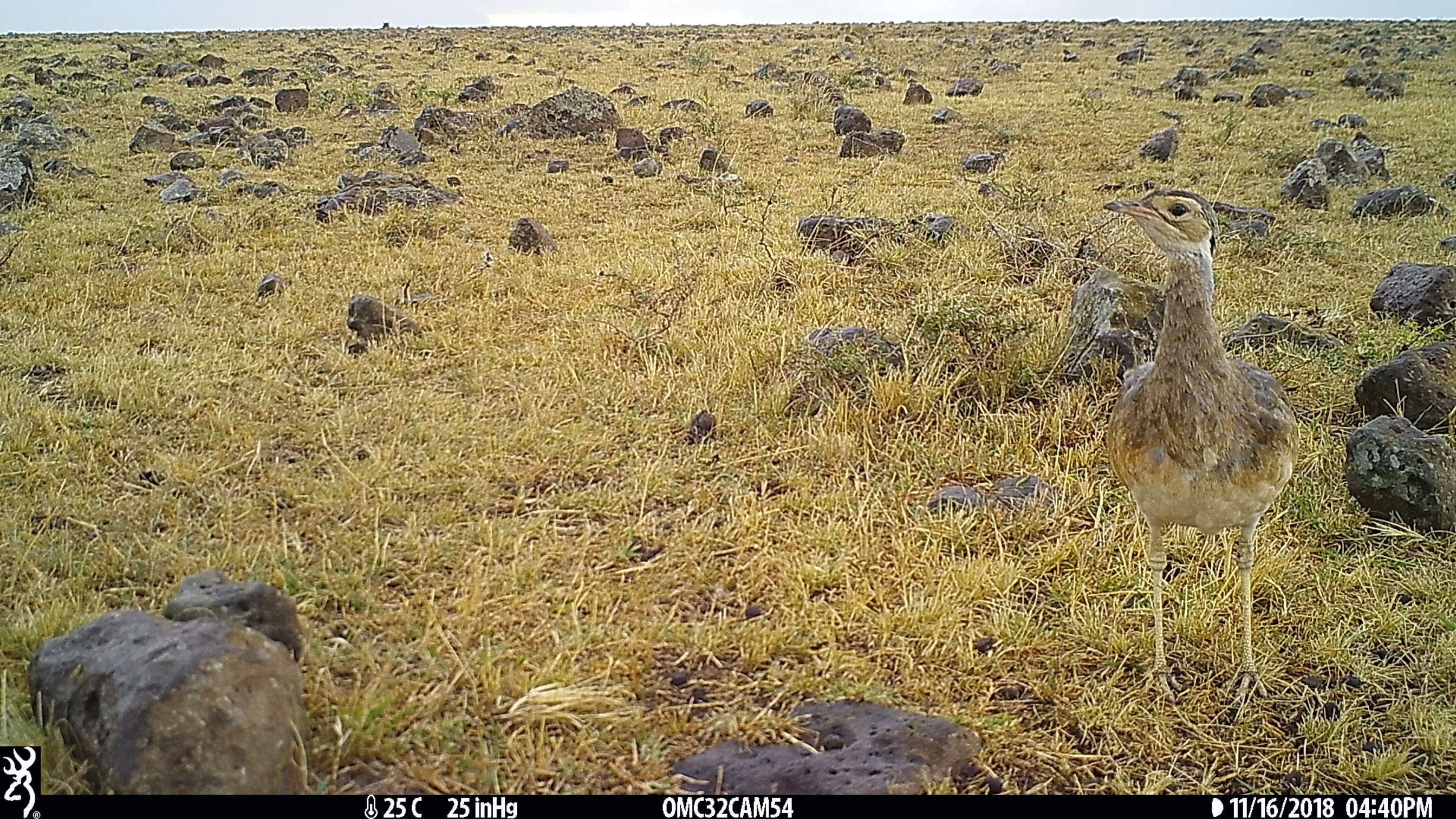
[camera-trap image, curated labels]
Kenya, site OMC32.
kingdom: Animalia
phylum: Chordata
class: Aves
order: Otidiformes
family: Otididae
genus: Eupodotis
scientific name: Eupodotis senegalensis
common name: white-bellied bustard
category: bustard white bellied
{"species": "bustard white bellied (white-bellied bustard) (Eupodotis senegalensis)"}